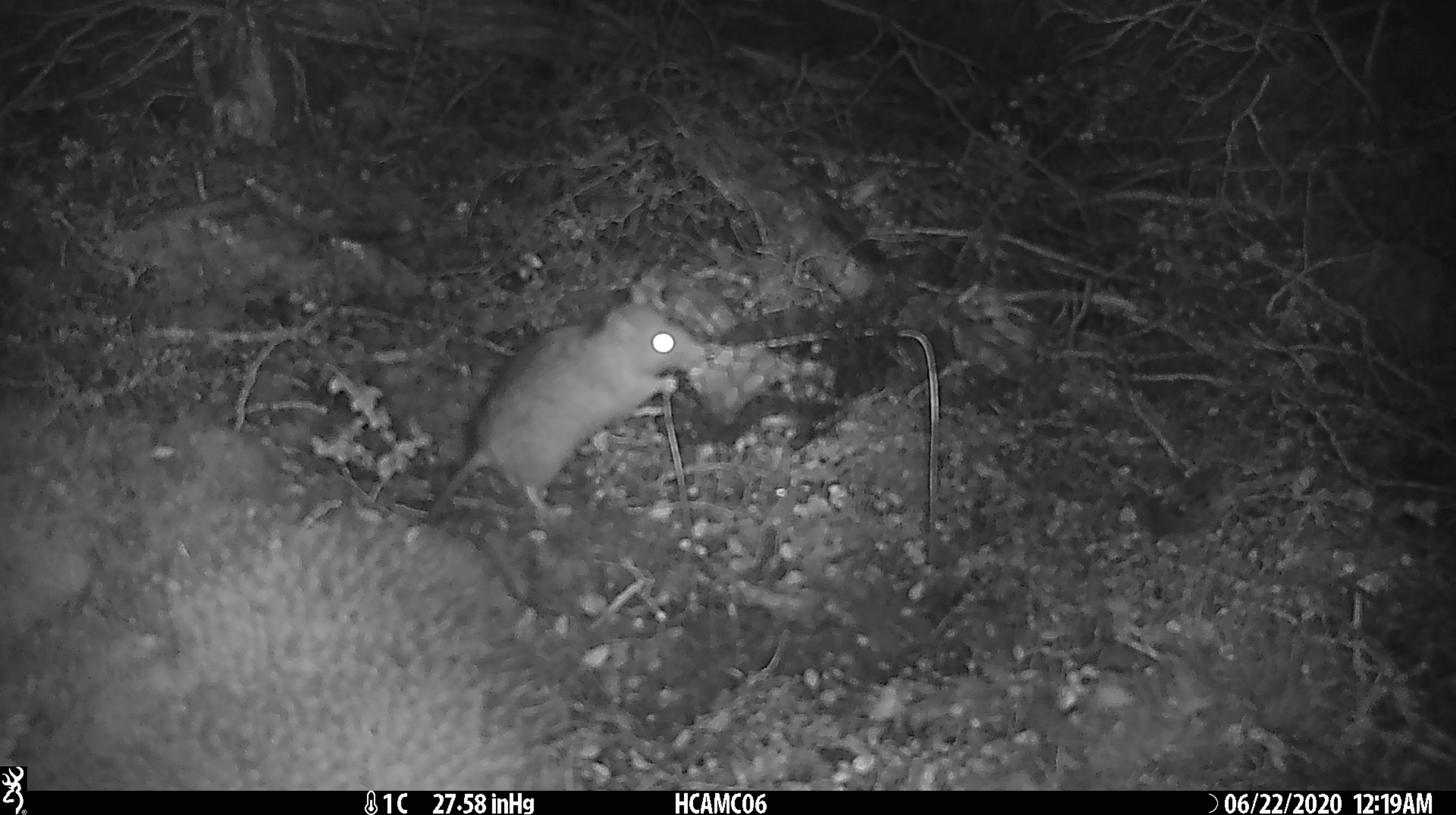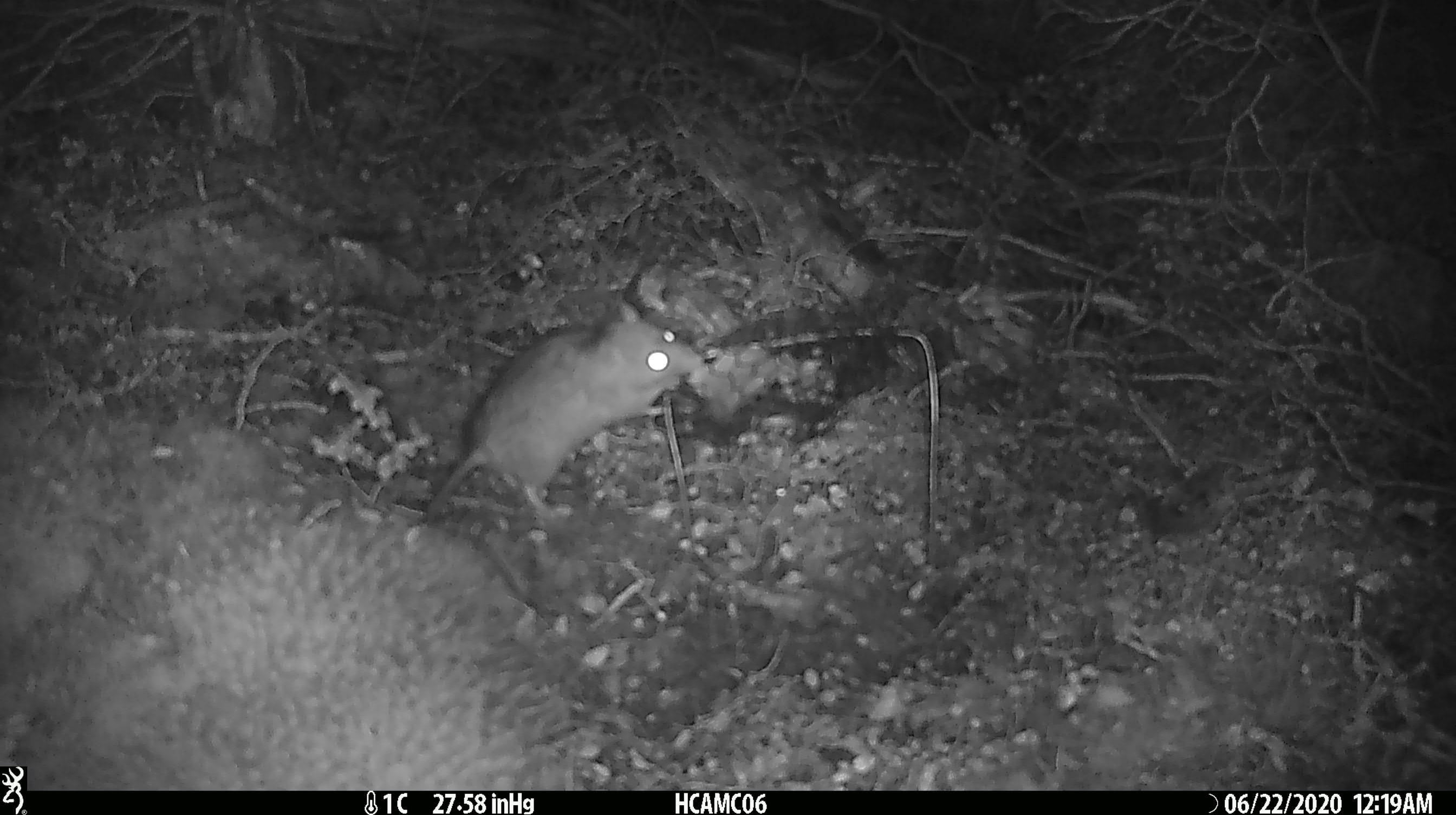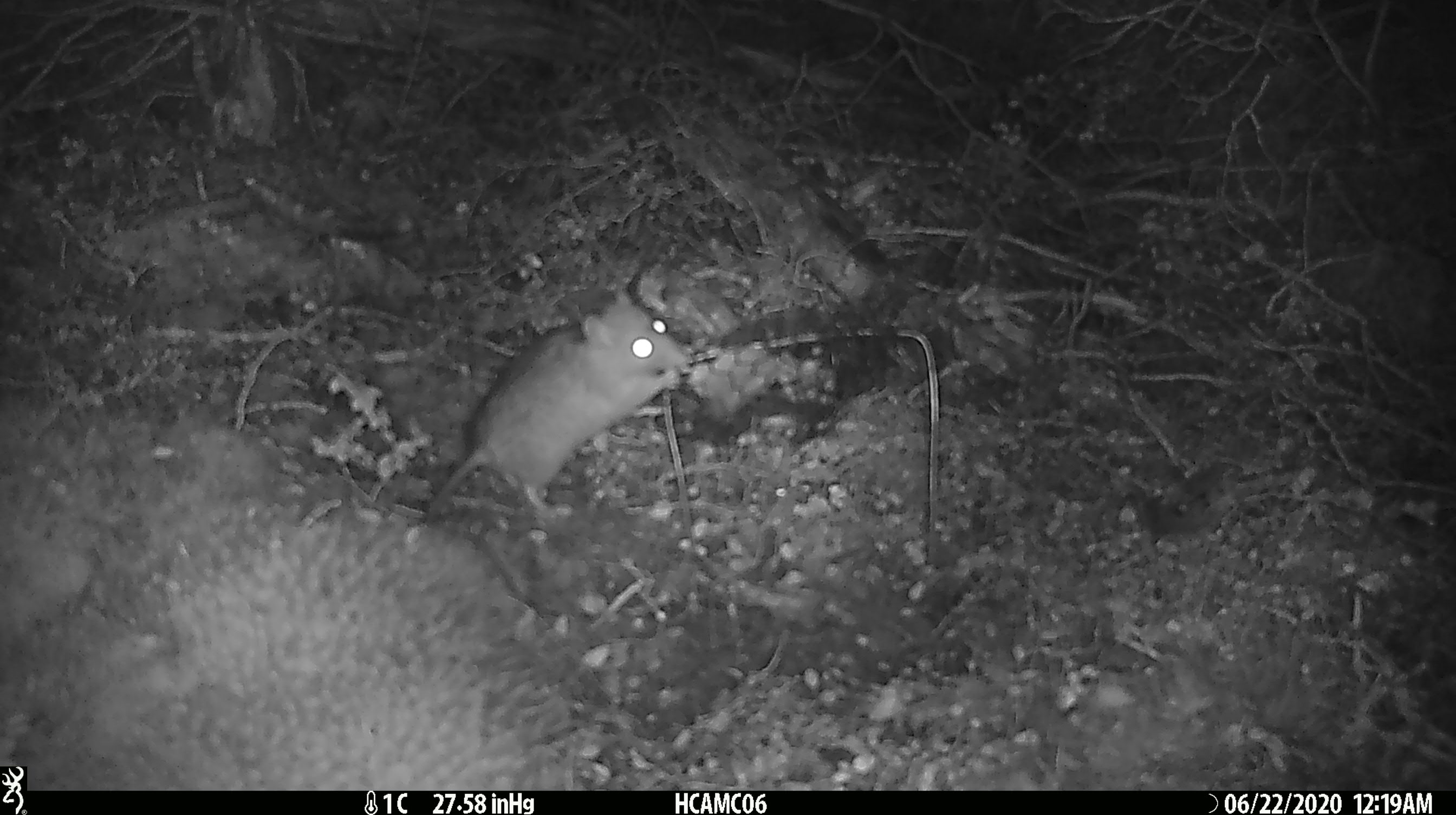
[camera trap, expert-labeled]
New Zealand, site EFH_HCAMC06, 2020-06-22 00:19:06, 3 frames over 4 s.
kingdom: Animalia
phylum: Chordata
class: Mammalia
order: Rodentia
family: Muridae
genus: Rattus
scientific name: Rattus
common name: rat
Rat (Rattus).